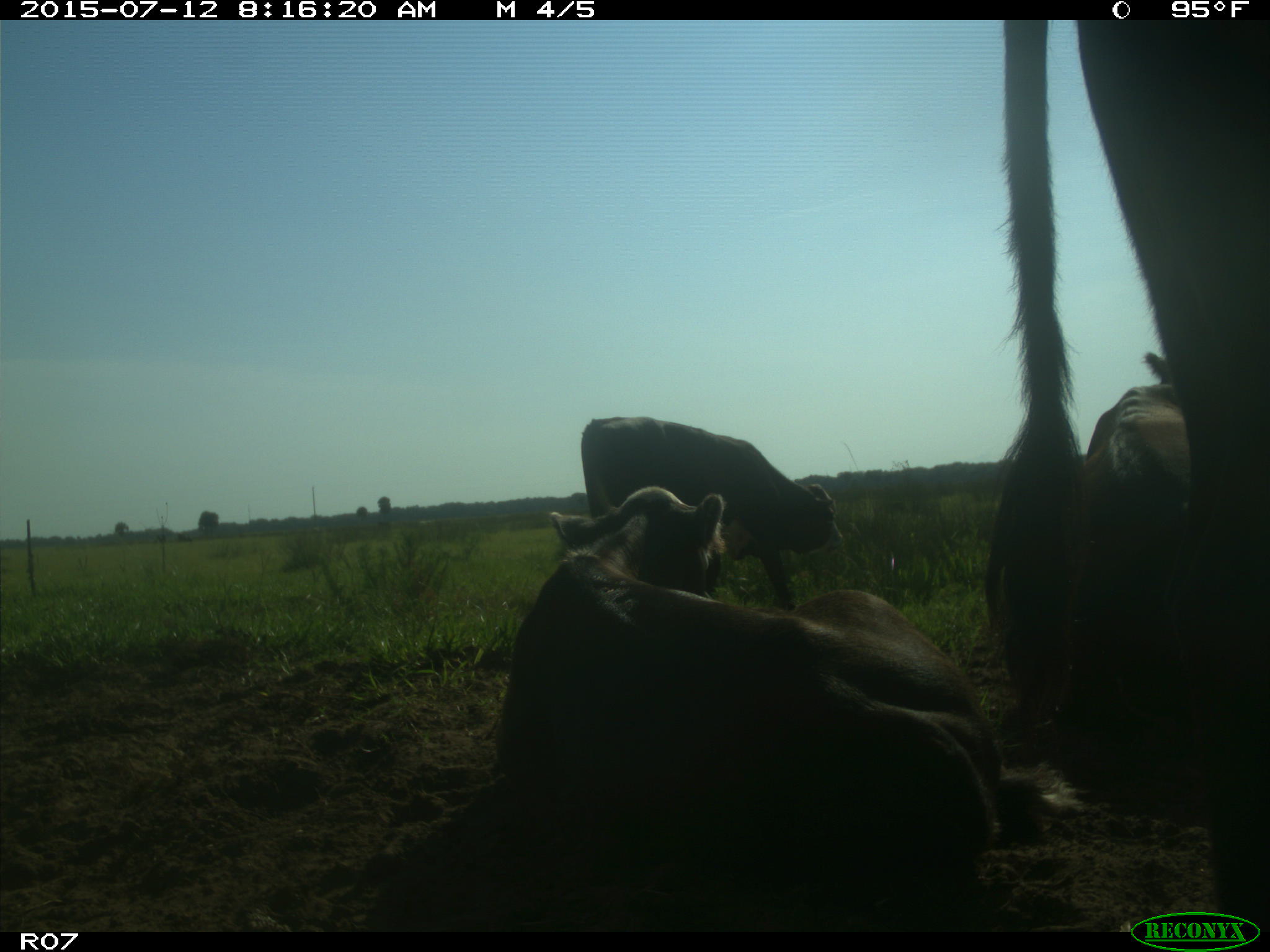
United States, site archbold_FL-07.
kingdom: Animalia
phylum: Chordata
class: Mammalia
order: Artiodactyla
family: Bovidae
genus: Bos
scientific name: Bos taurus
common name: domestic cow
Bos taurus (domestic cow).